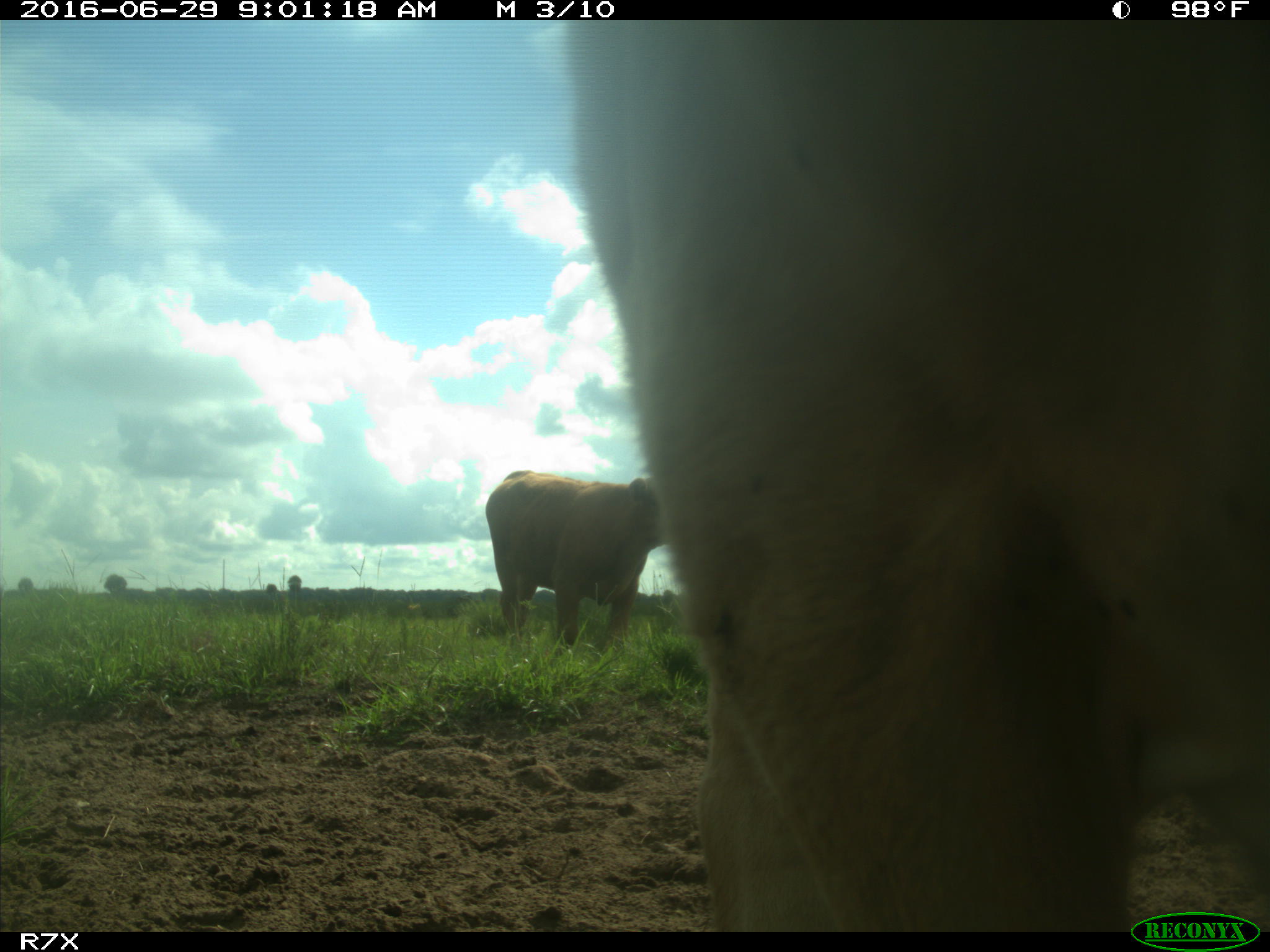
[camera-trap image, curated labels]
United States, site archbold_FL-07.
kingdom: Animalia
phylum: Chordata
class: Mammalia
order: Artiodactyla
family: Bovidae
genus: Bos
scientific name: Bos taurus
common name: domestic cow